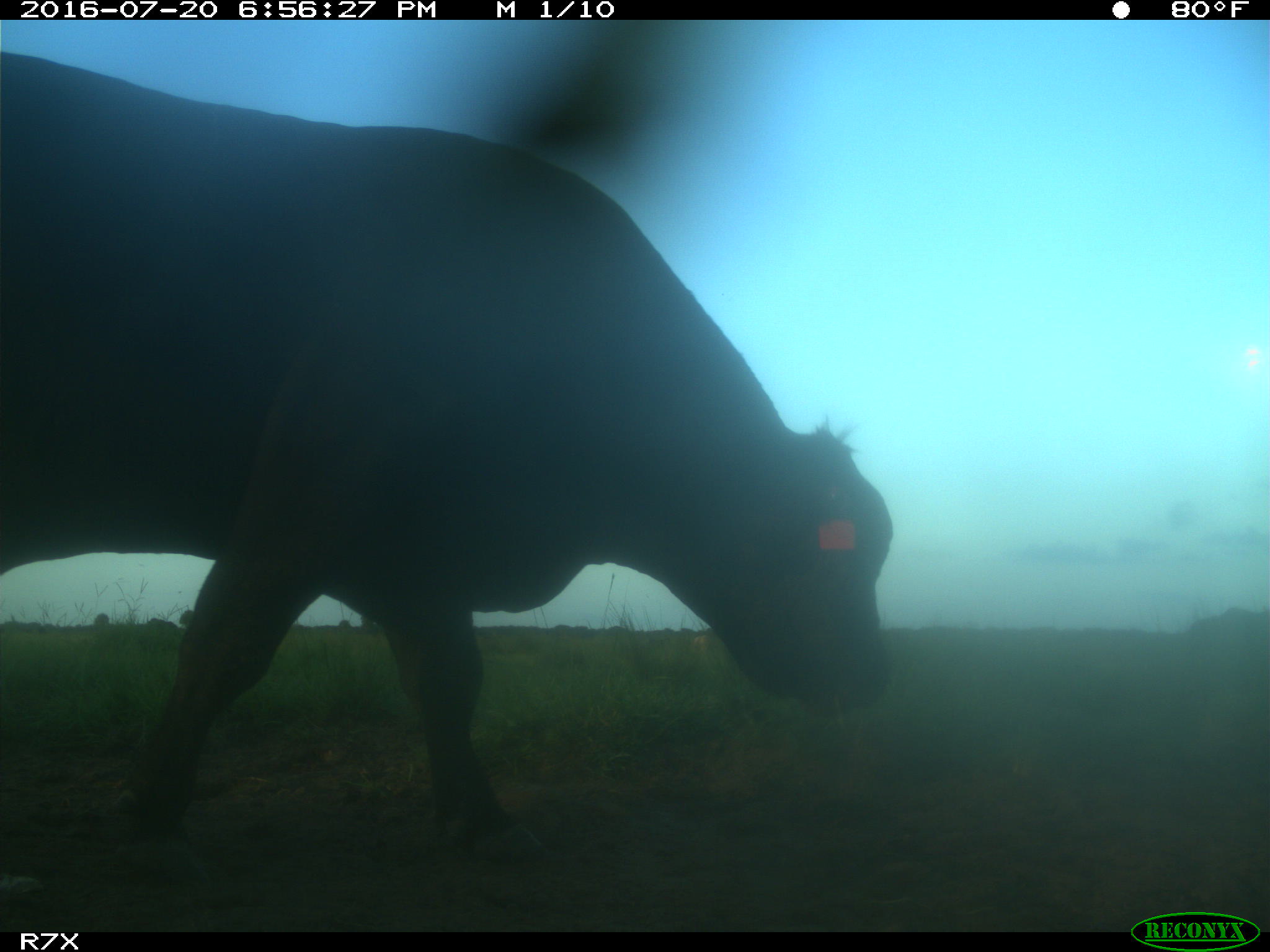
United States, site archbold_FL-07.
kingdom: Animalia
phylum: Chordata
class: Mammalia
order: Artiodactyla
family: Bovidae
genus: Bos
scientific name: Bos taurus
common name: domestic cow